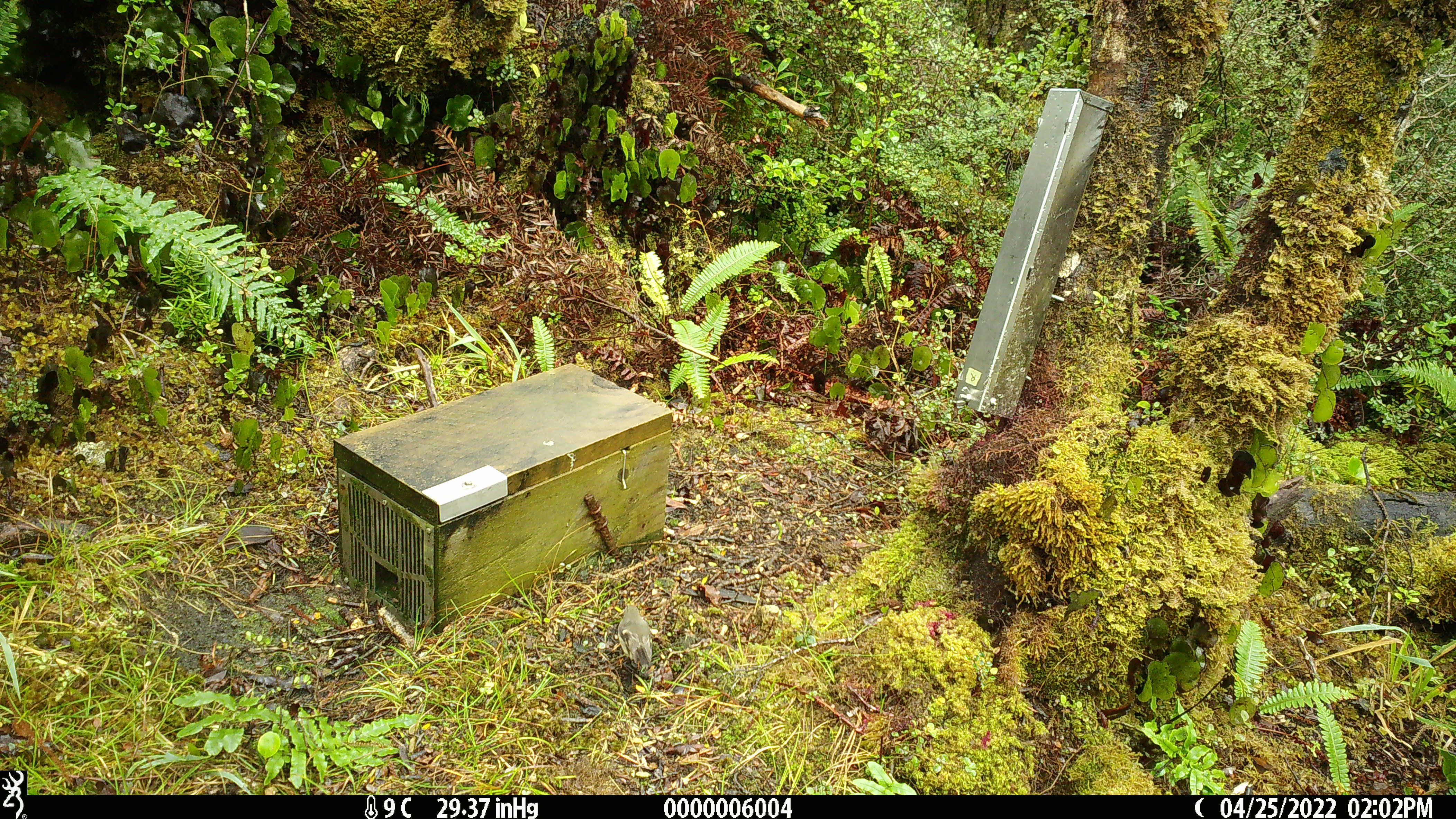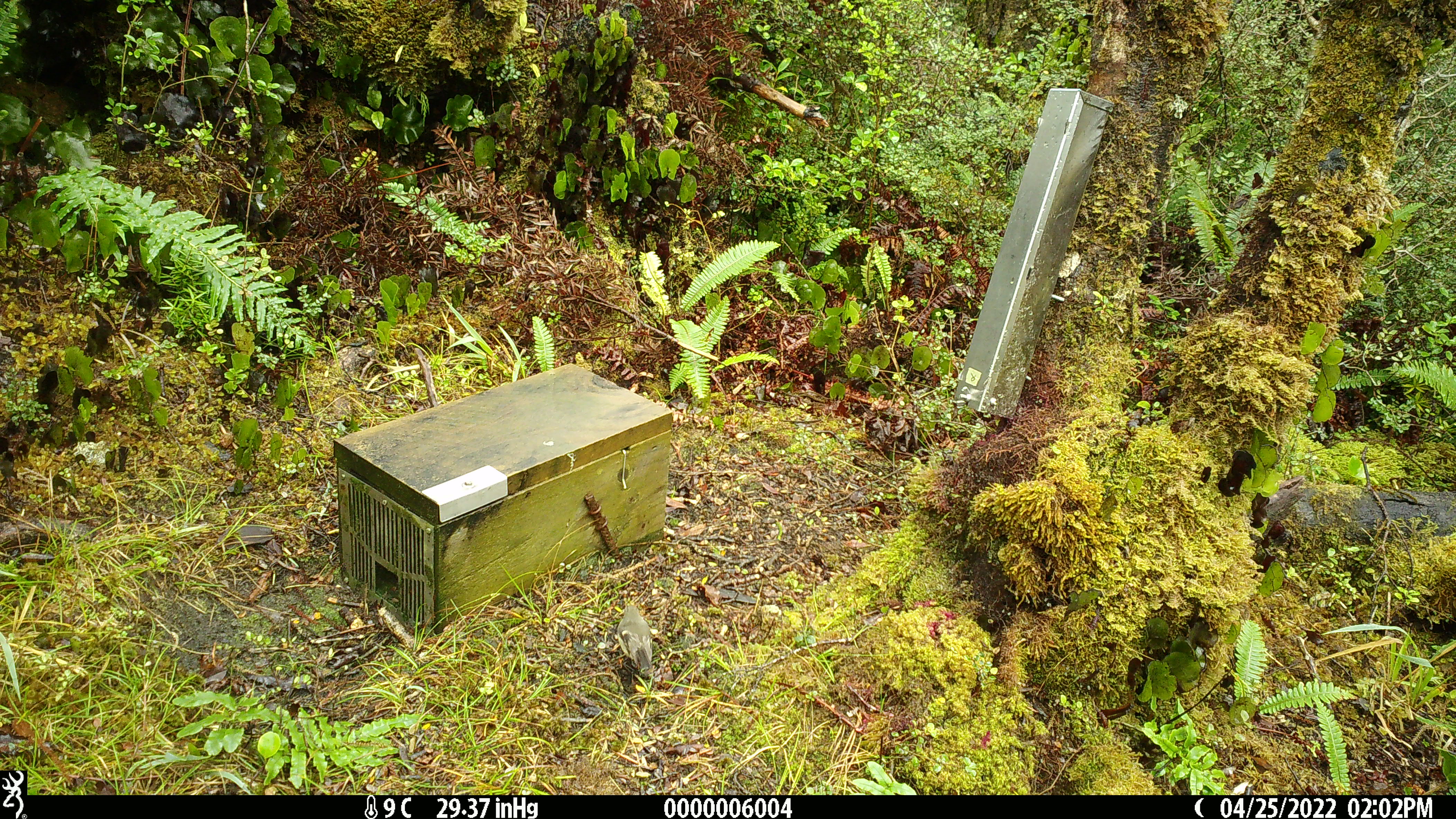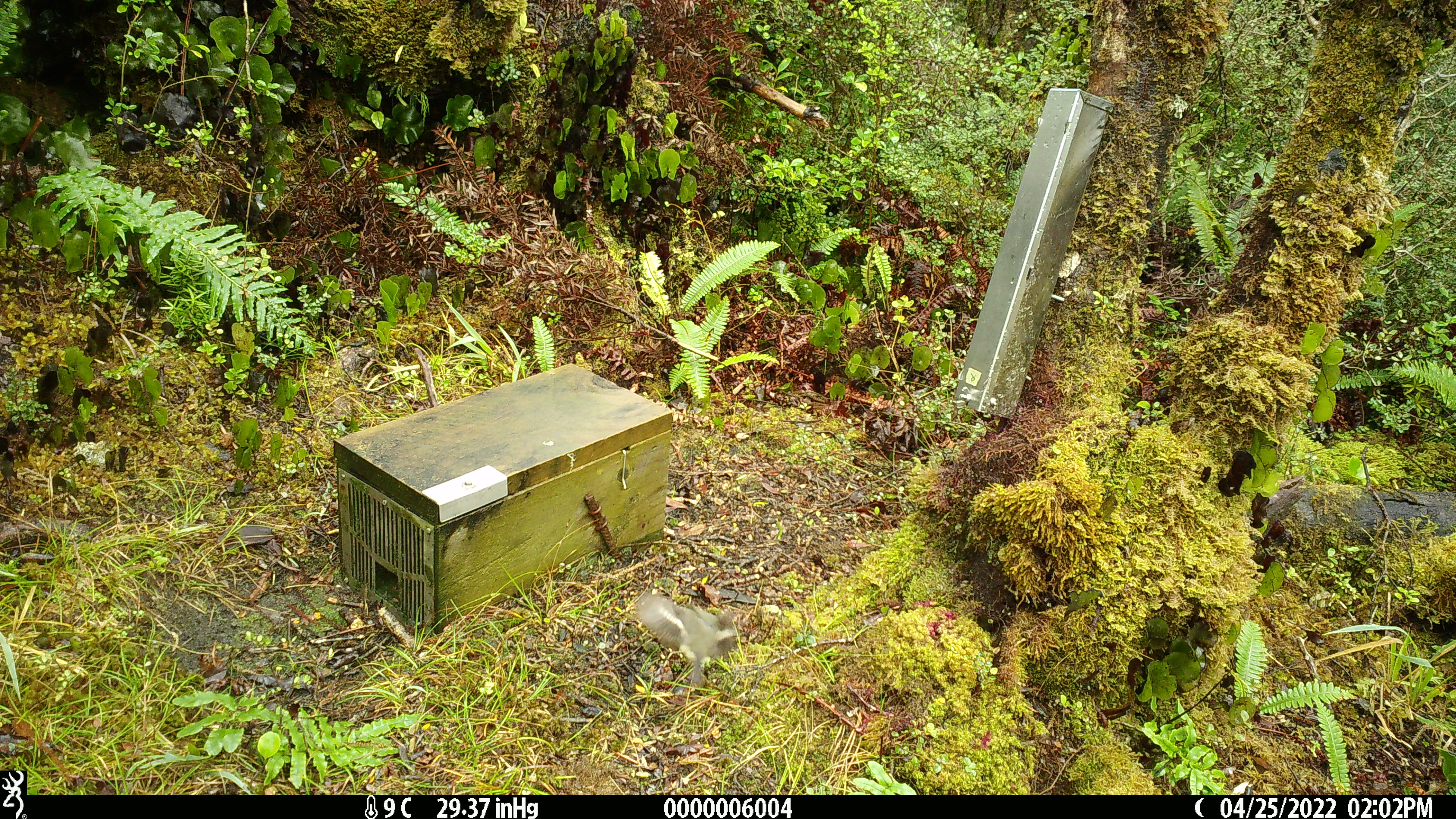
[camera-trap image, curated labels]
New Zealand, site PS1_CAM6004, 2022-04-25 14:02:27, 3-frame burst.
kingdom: Animalia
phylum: Chordata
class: Aves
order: Passeriformes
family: Petroicidae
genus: Petroica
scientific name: Petroica macrocephala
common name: tomtit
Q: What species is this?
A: Tomtit (Petroica macrocephala).